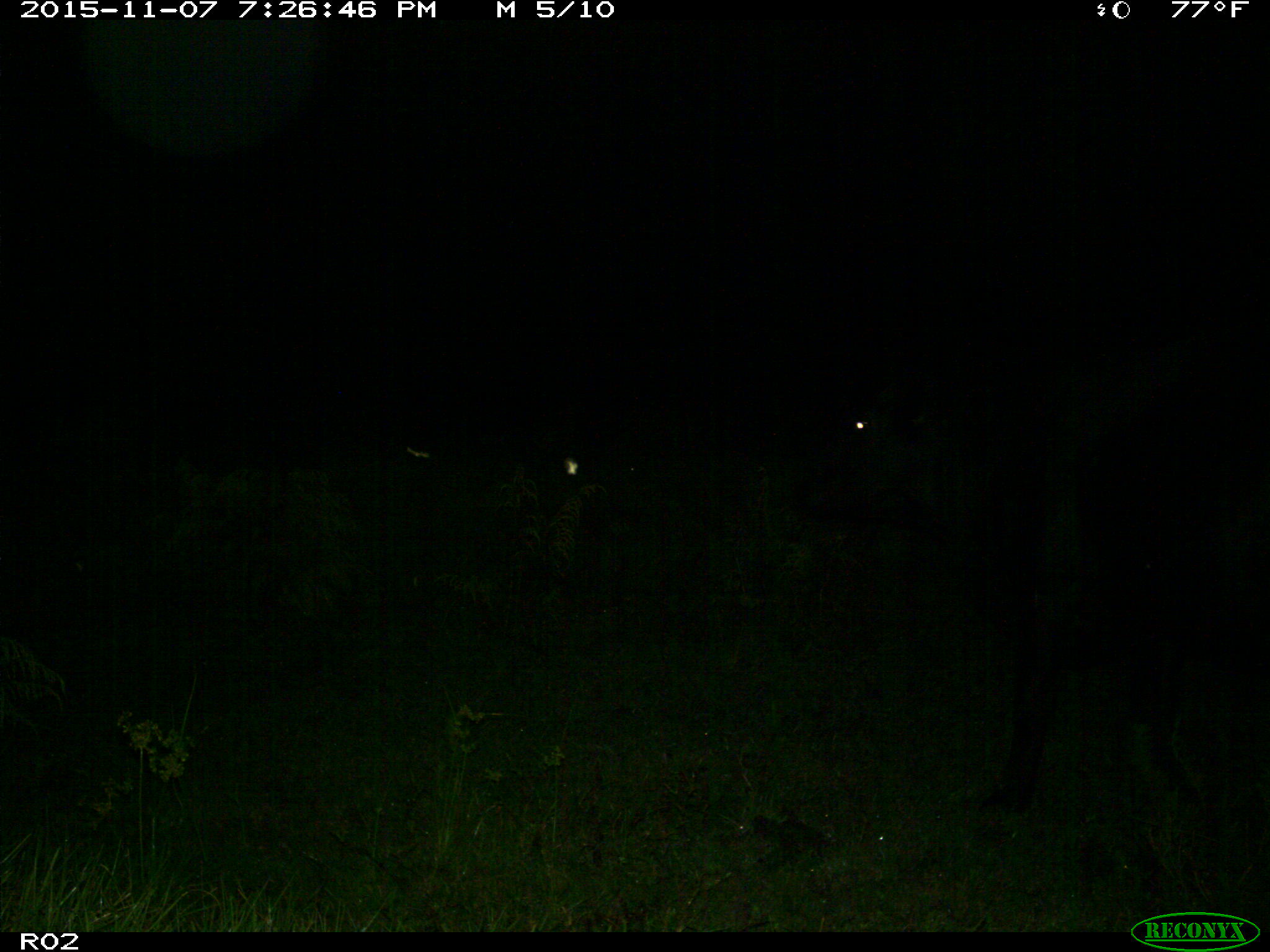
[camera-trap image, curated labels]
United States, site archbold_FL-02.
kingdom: Animalia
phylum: Chordata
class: Mammalia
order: Artiodactyla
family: Bovidae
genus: Bos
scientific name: Bos taurus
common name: domestic cow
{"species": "Bos taurus (domestic cow)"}